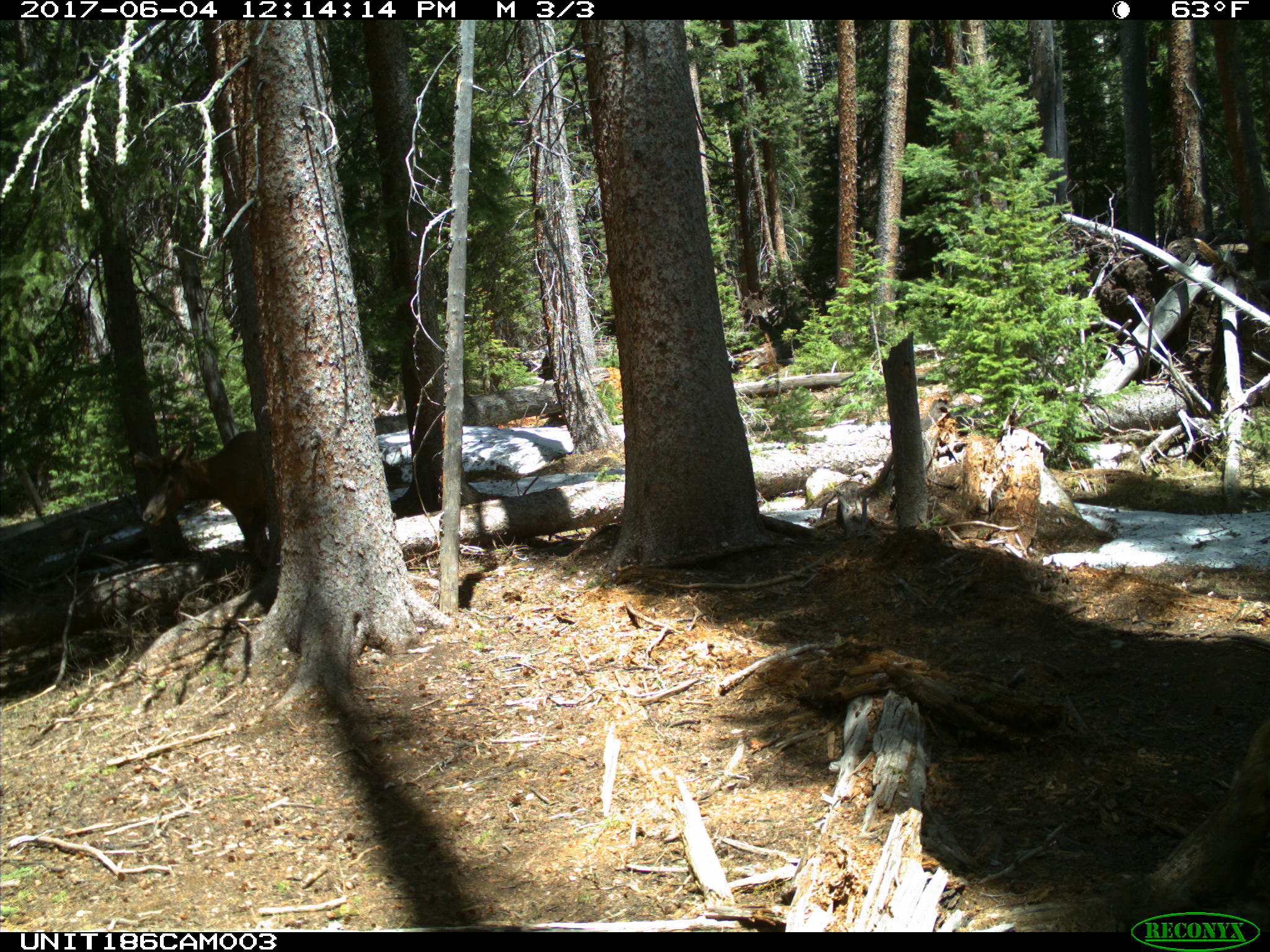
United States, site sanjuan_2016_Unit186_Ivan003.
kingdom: Animalia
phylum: Chordata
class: Mammalia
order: Artiodactyla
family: Cervidae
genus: Cervus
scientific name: Cervus elaphus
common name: red deer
Cervus elaphus (red deer).